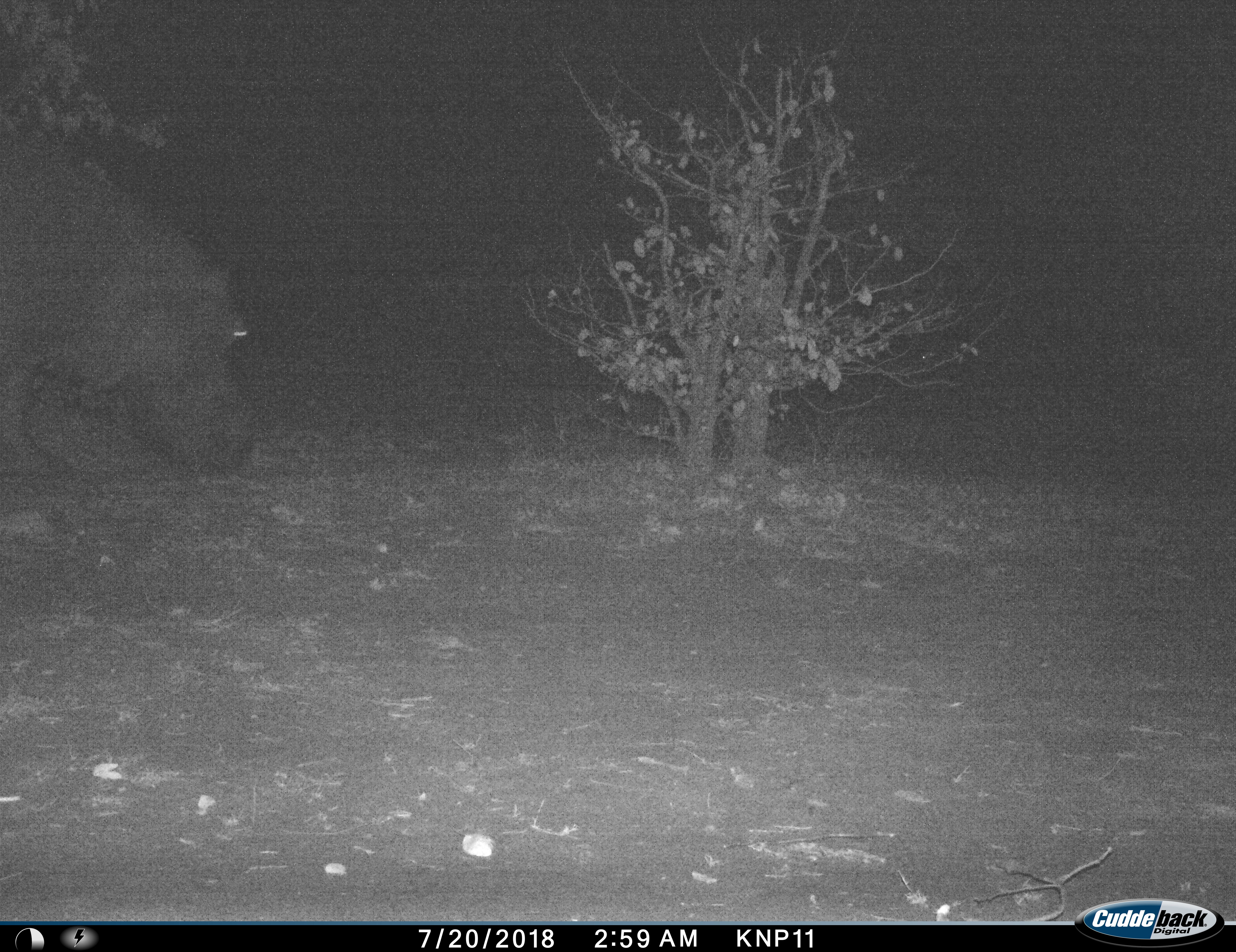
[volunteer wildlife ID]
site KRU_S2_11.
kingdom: Animalia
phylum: Chordata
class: Mammalia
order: Artiodactyla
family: Hippopotamidae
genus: Hippopotamus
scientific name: Hippopotamus amphibius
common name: hippopotamus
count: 1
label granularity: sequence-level